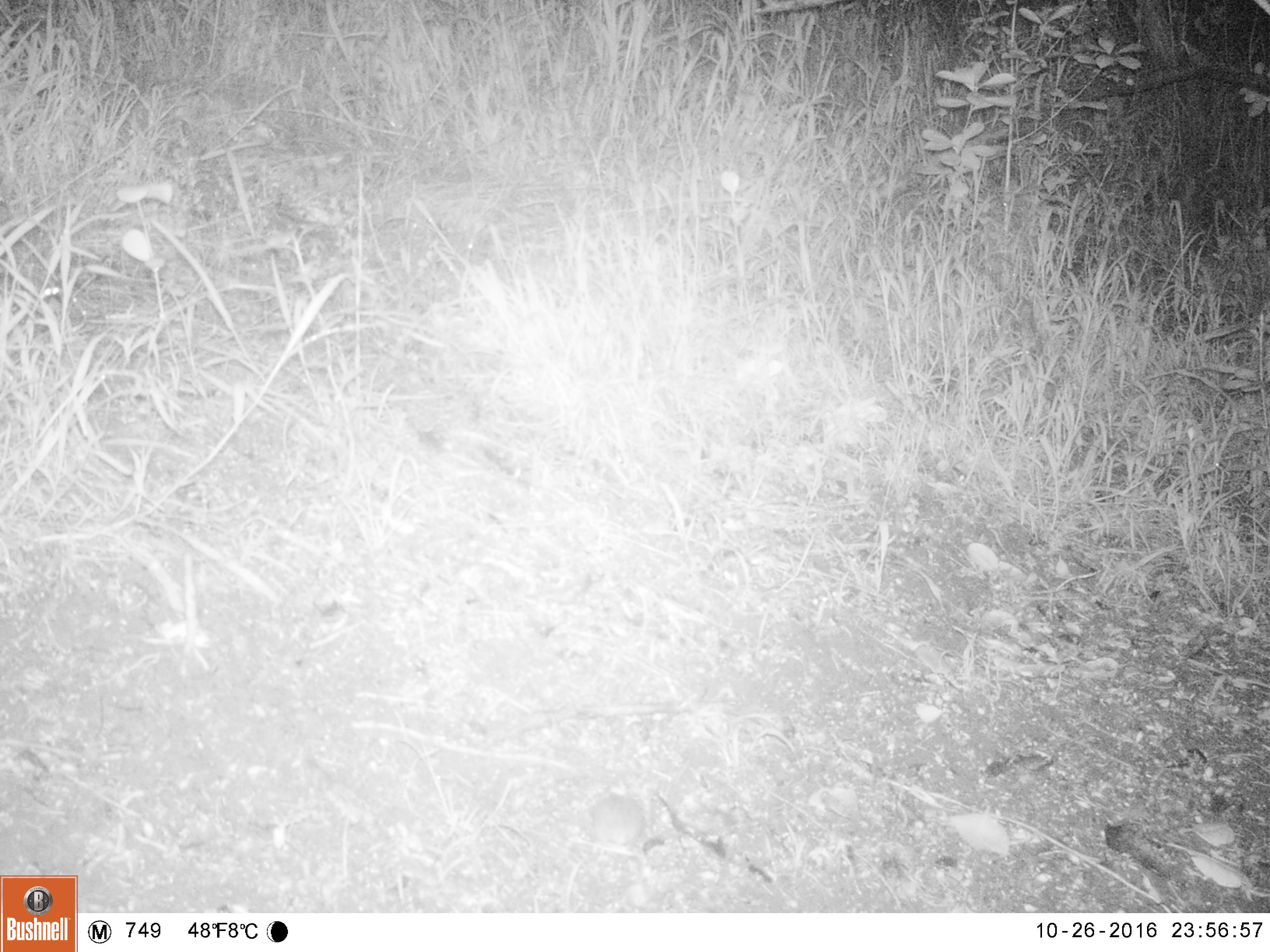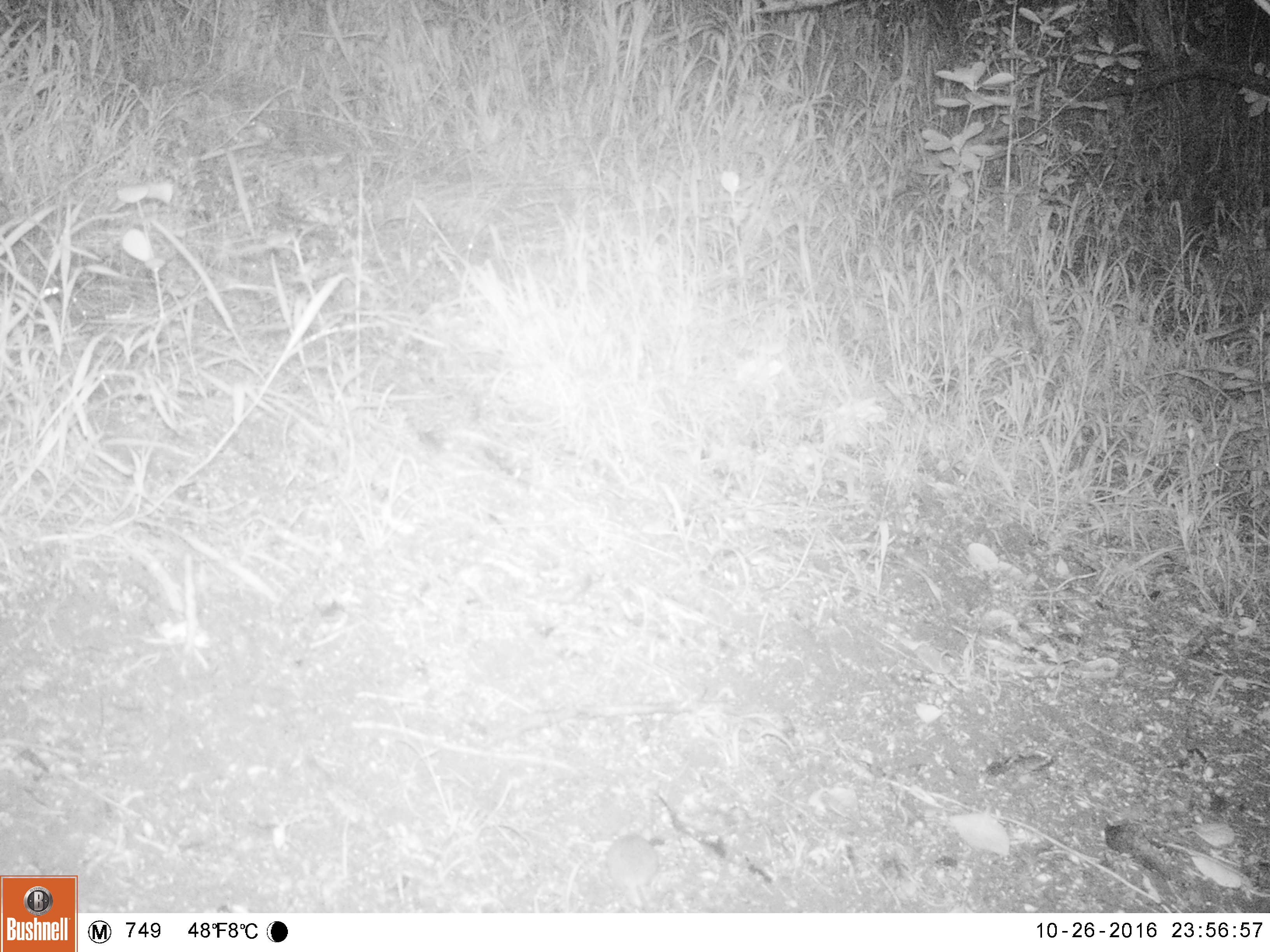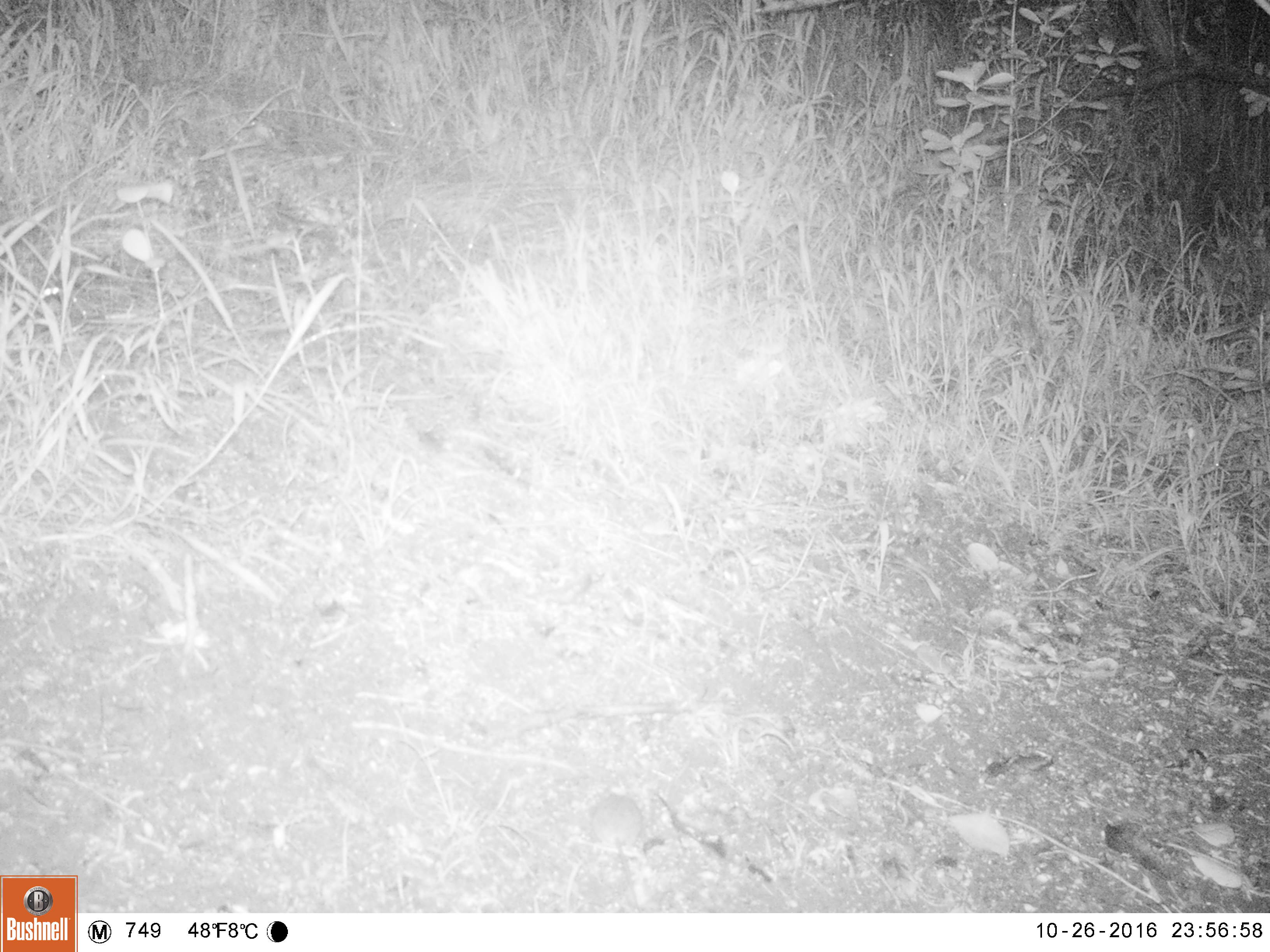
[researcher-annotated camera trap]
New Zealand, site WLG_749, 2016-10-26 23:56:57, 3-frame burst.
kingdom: Animalia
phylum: Chordata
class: Mammalia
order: Rodentia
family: Muridae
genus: Mus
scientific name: Mus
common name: mouse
Mouse (Mus).